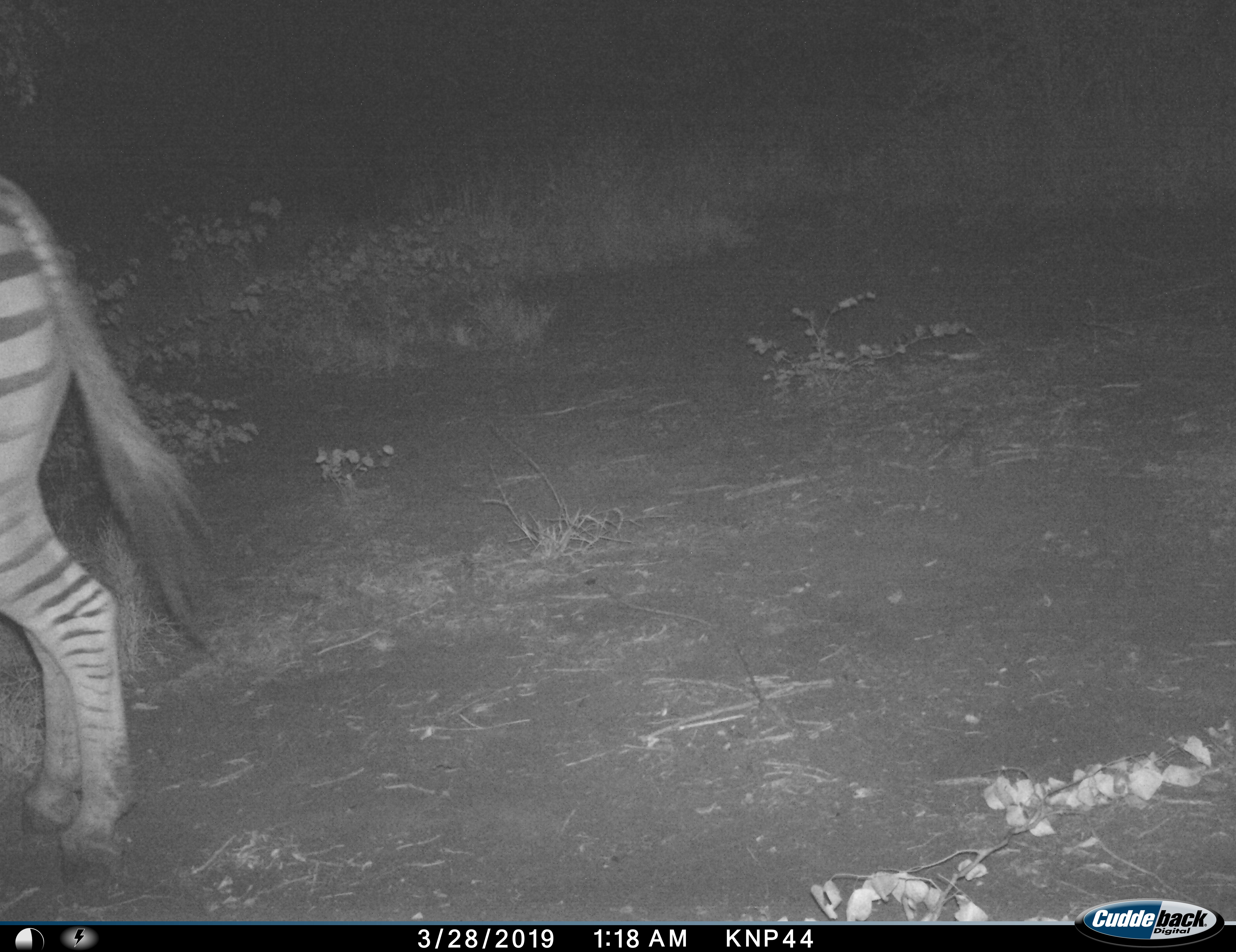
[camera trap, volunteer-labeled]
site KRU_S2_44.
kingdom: Animalia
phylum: Chordata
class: Mammalia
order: Perissodactyla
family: Equidae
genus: Equus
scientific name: Equus quagga burchellii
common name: burchell's zebra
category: zebraburchells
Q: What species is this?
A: Zebraburchells (burchell's zebra) (Equus quagga burchellii).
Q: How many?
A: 1.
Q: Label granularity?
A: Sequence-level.